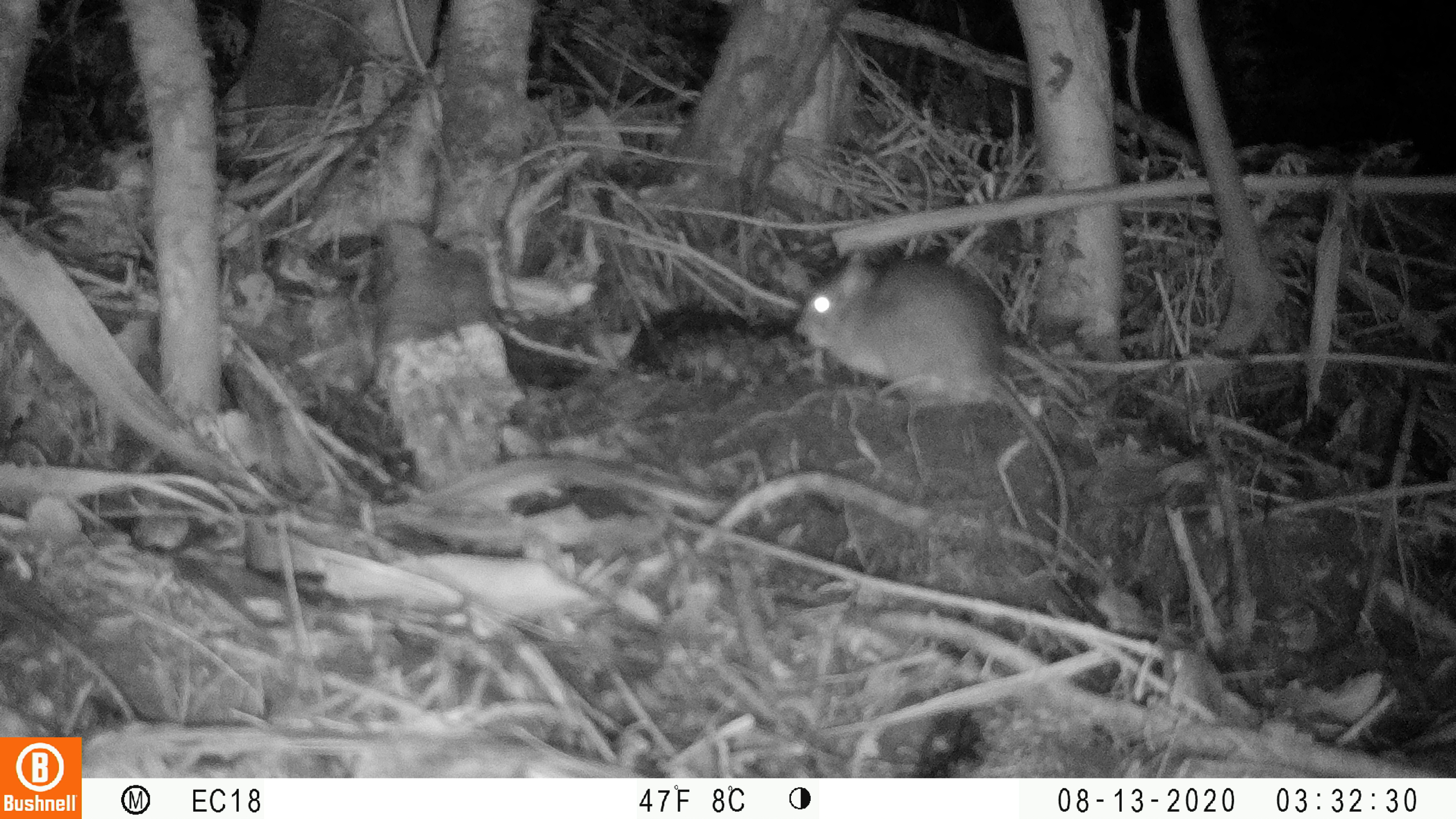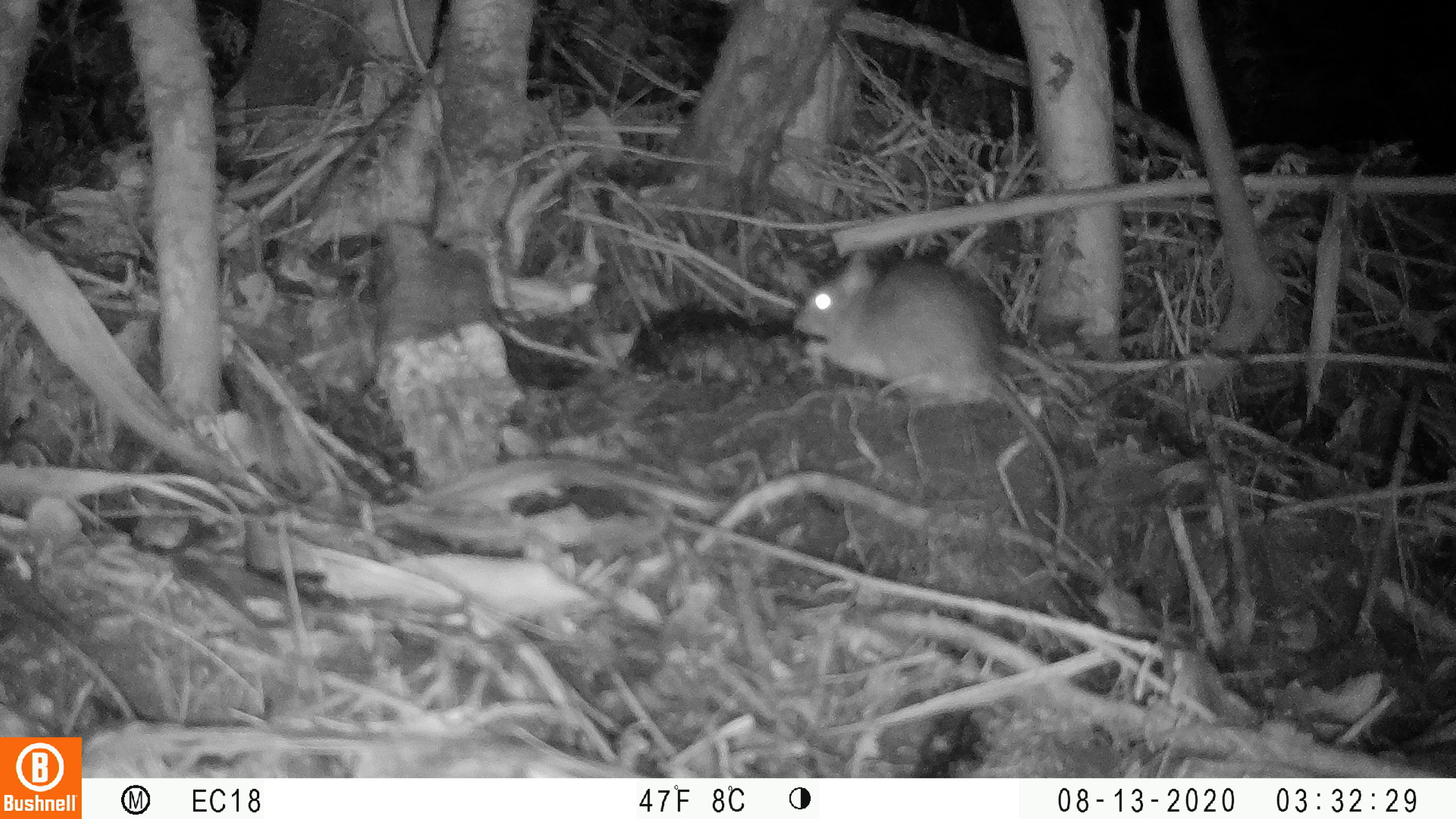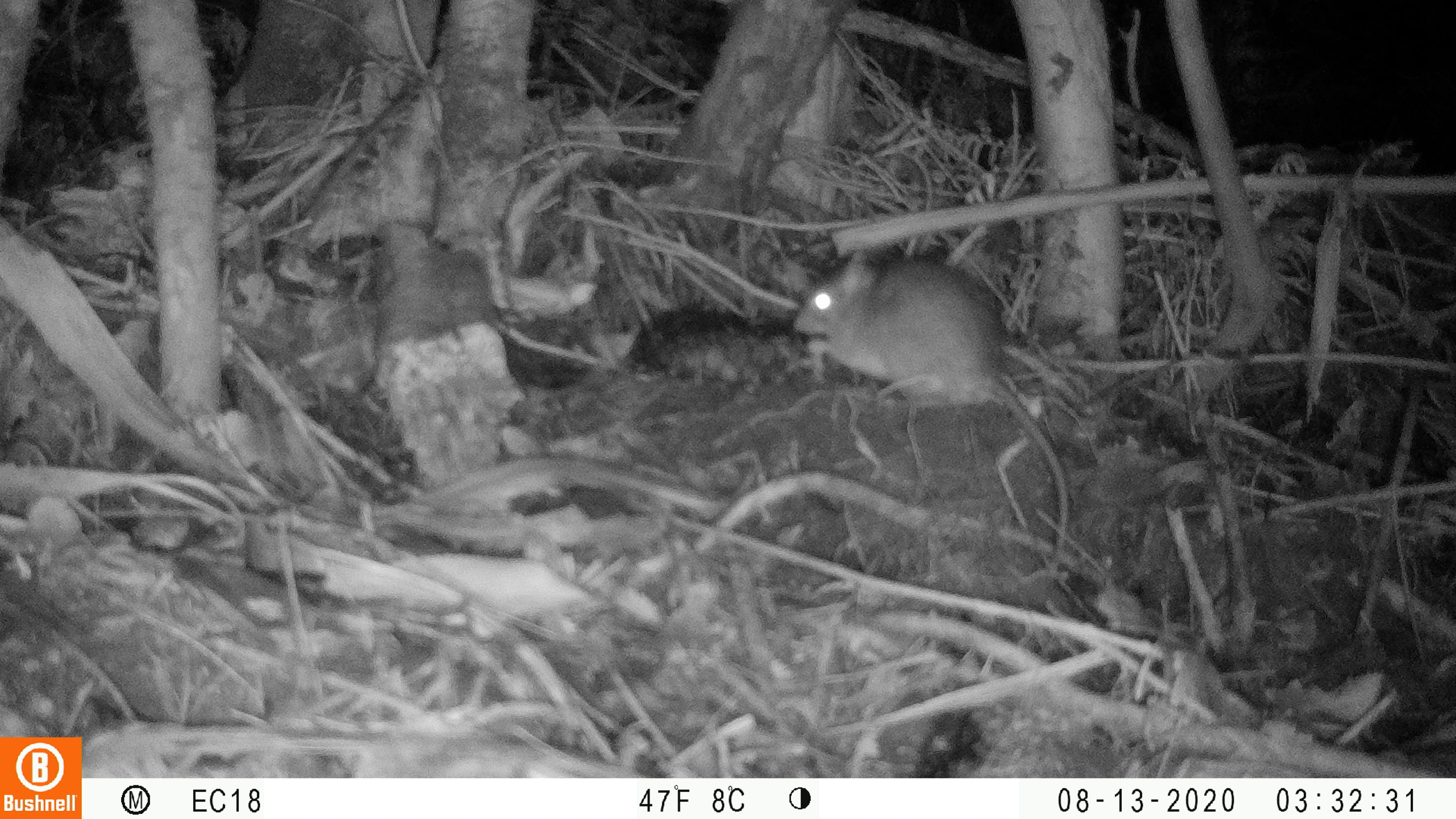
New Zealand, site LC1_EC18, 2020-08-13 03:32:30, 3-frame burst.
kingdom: Animalia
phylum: Chordata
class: Mammalia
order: Rodentia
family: Muridae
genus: Rattus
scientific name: Rattus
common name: rat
Rat (Rattus).